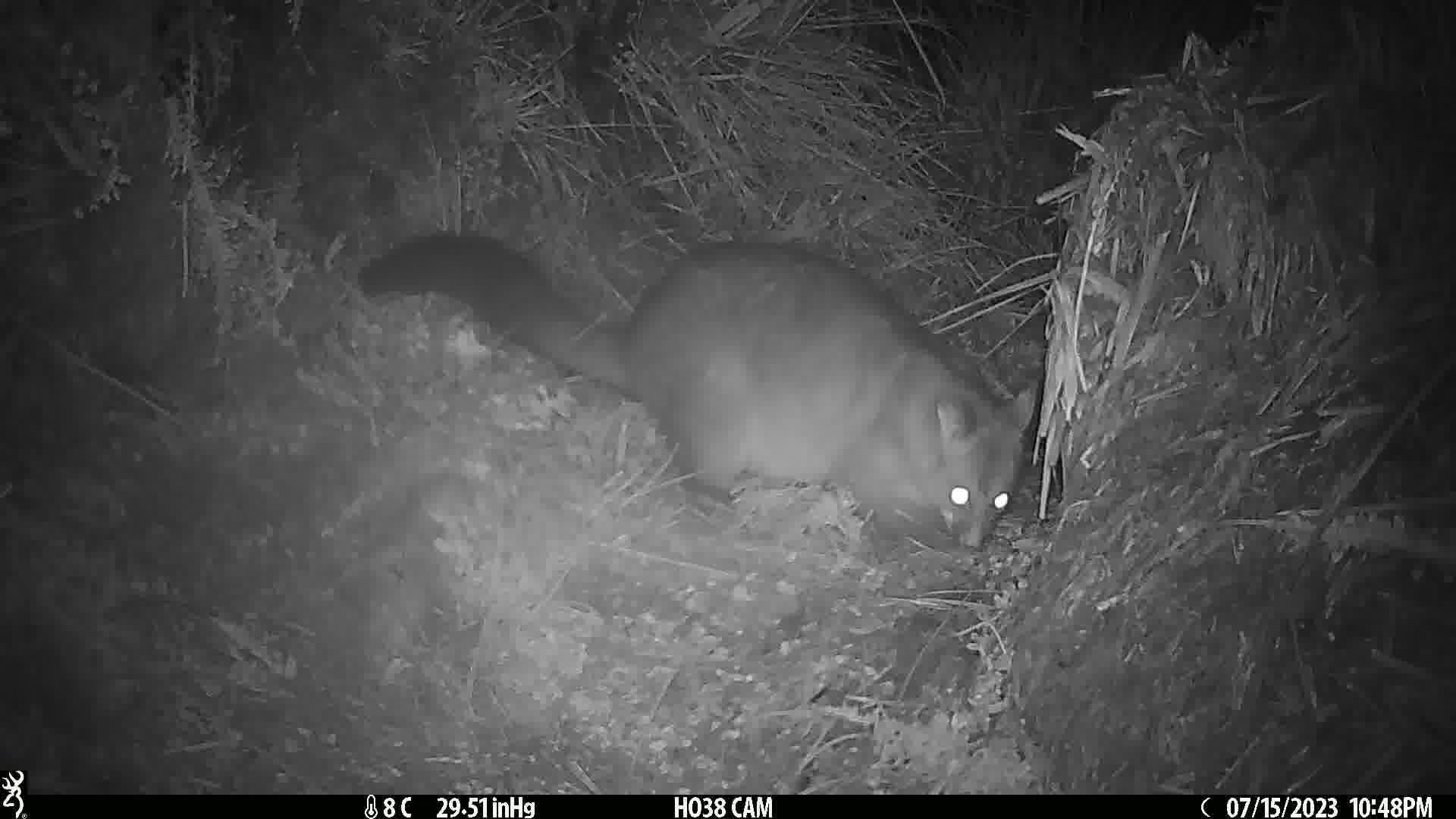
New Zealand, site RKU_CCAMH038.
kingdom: Animalia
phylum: Chordata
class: Mammalia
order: Diprotodontia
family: Phalangeridae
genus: Trichosurus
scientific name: Trichosurus vulpecula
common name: common brushtail possum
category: possum